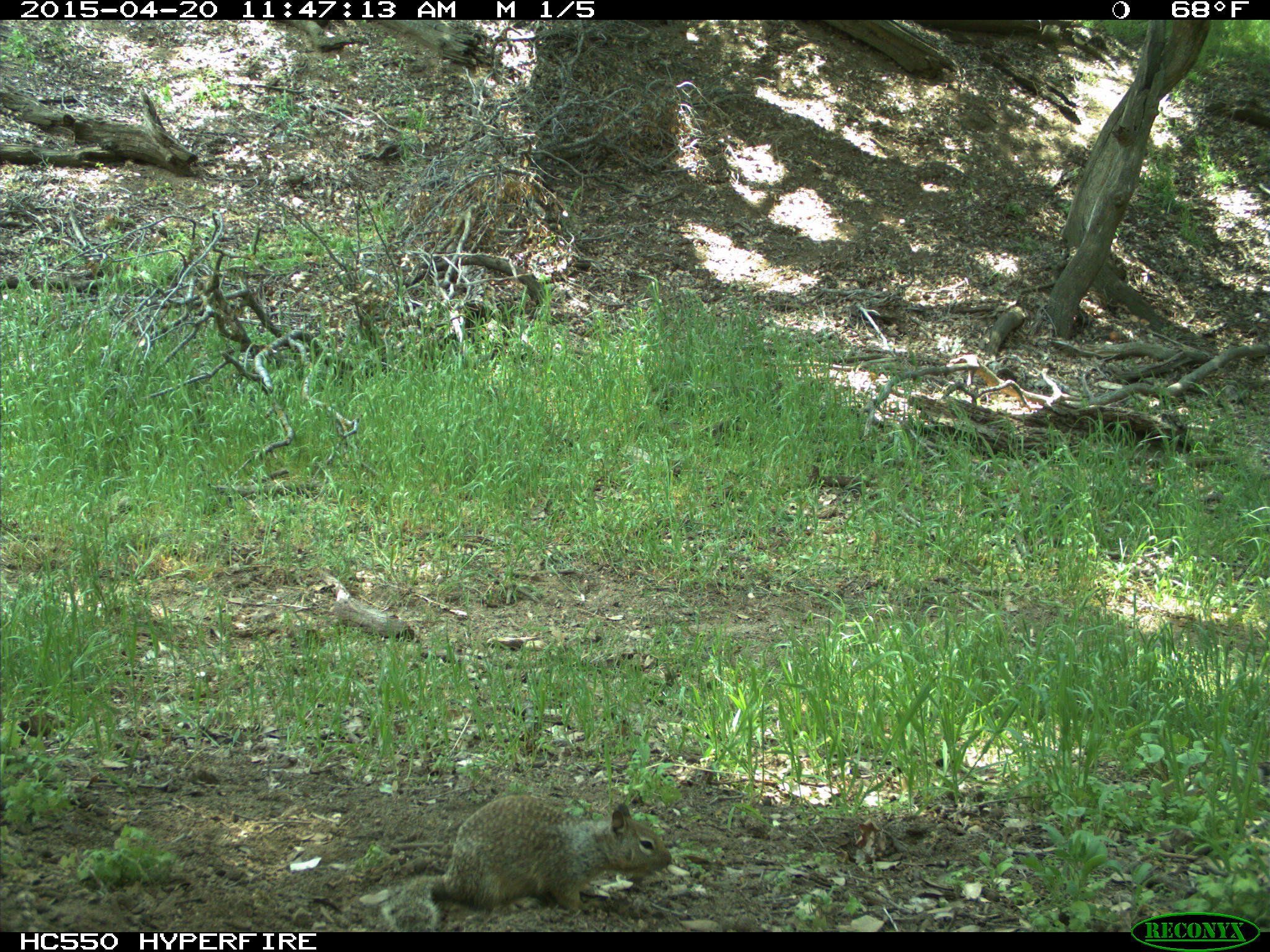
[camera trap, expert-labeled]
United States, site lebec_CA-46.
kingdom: Animalia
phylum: Chordata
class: Mammalia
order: Rodentia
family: Sciuridae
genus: Otospermophilus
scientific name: Otospermophilus beecheyi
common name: california ground squirrel